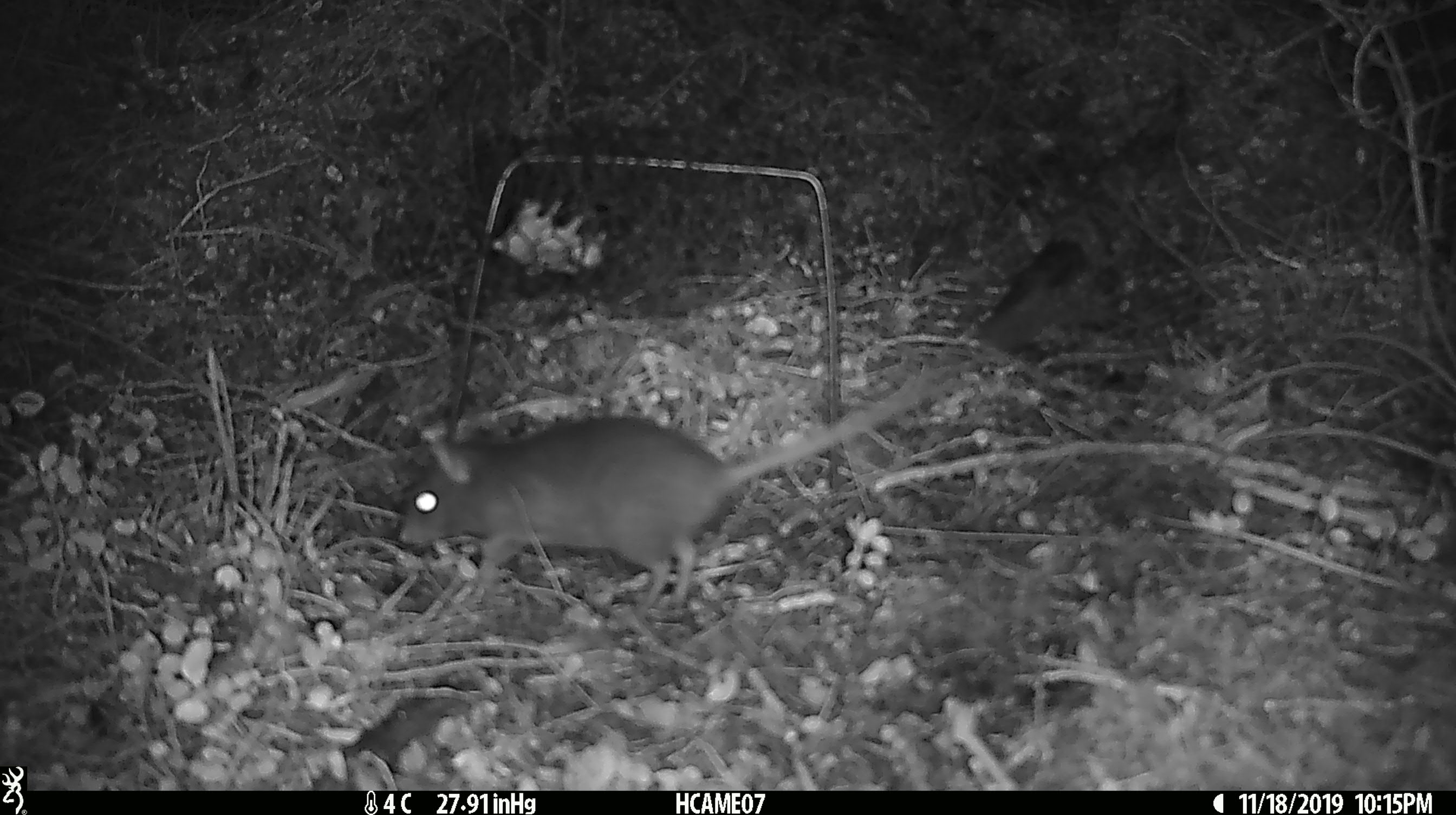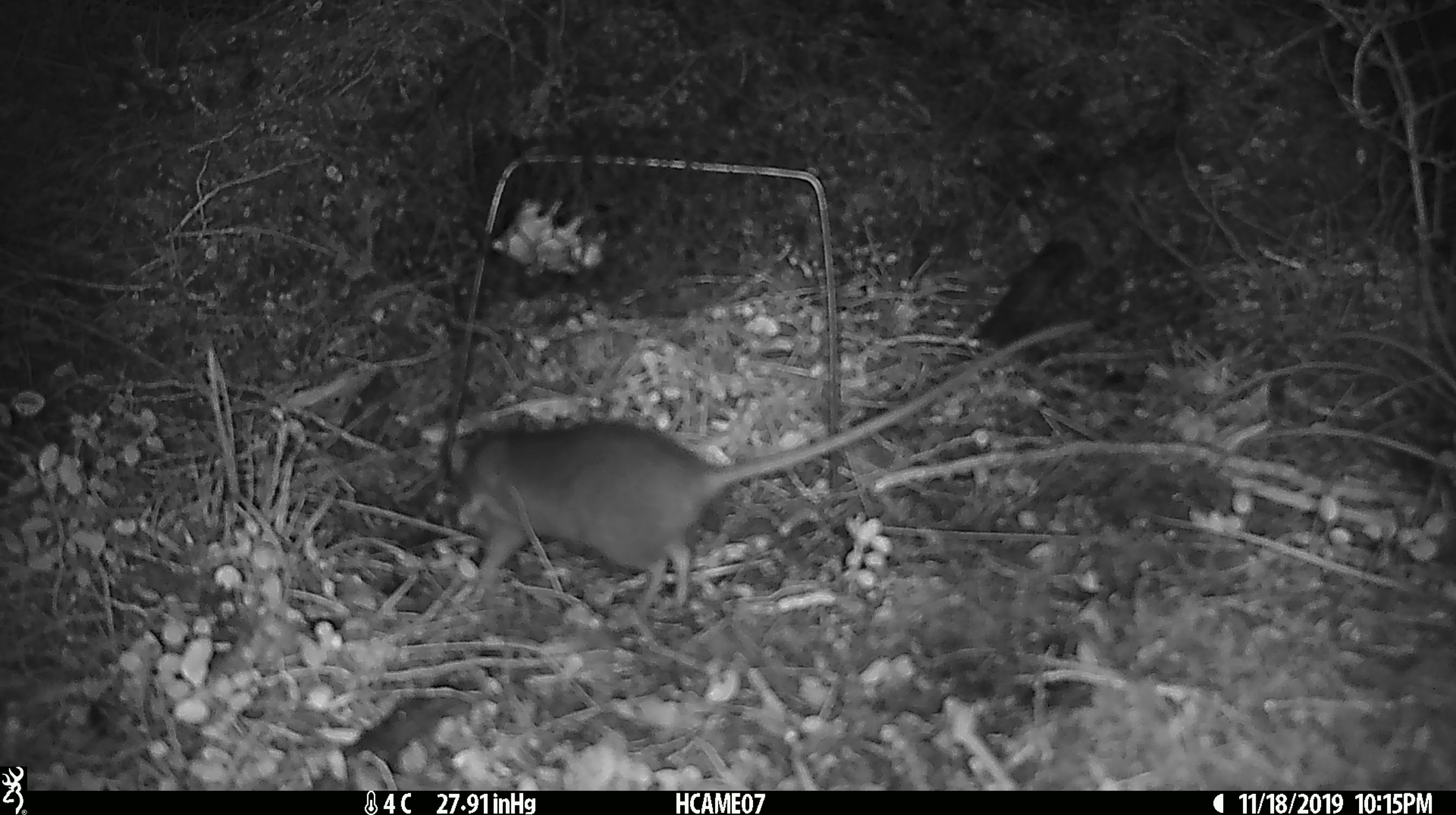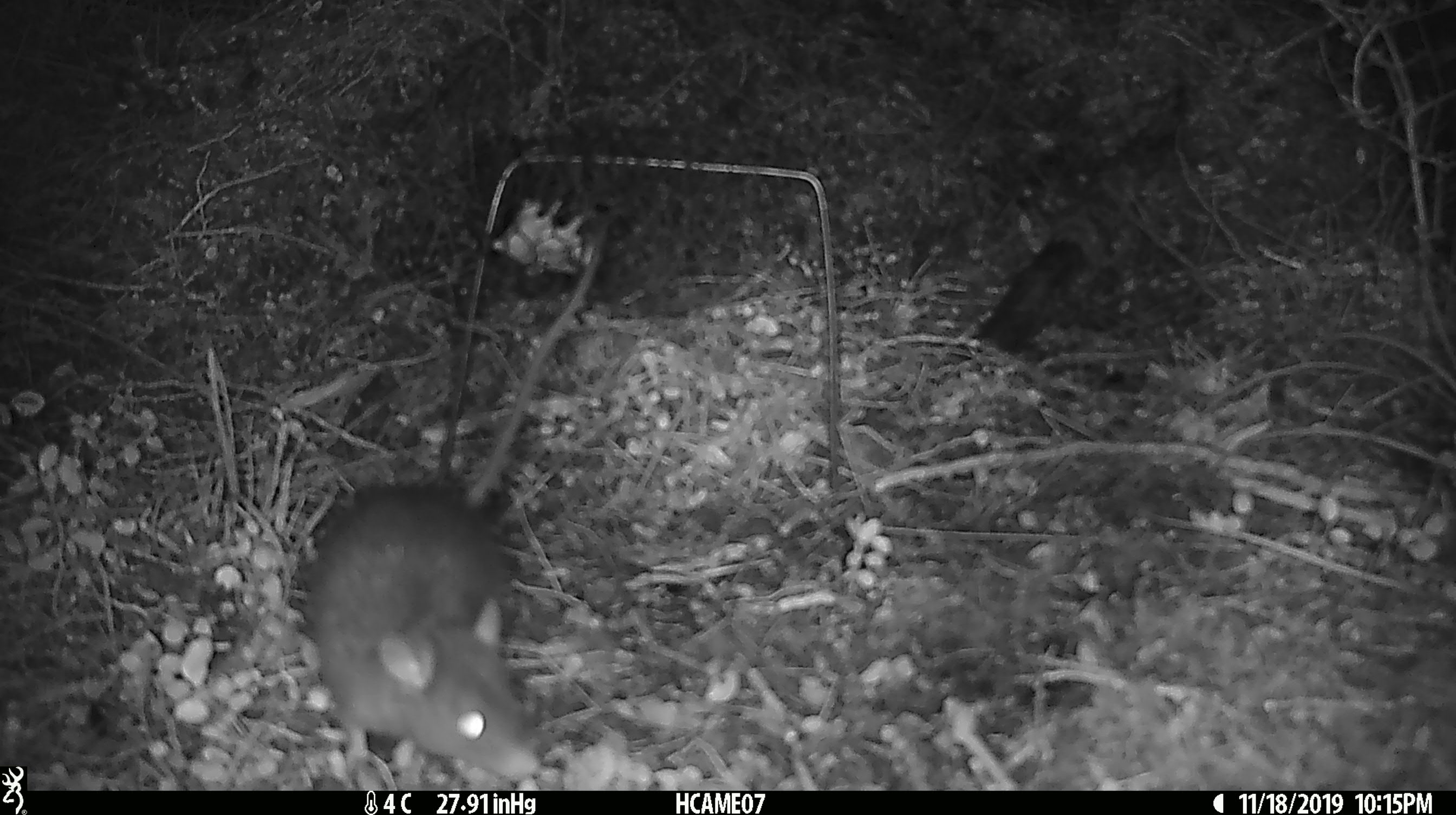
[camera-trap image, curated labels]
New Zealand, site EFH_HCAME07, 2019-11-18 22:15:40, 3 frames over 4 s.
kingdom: Animalia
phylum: Chordata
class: Mammalia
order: Rodentia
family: Muridae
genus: Rattus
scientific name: Rattus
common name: rat